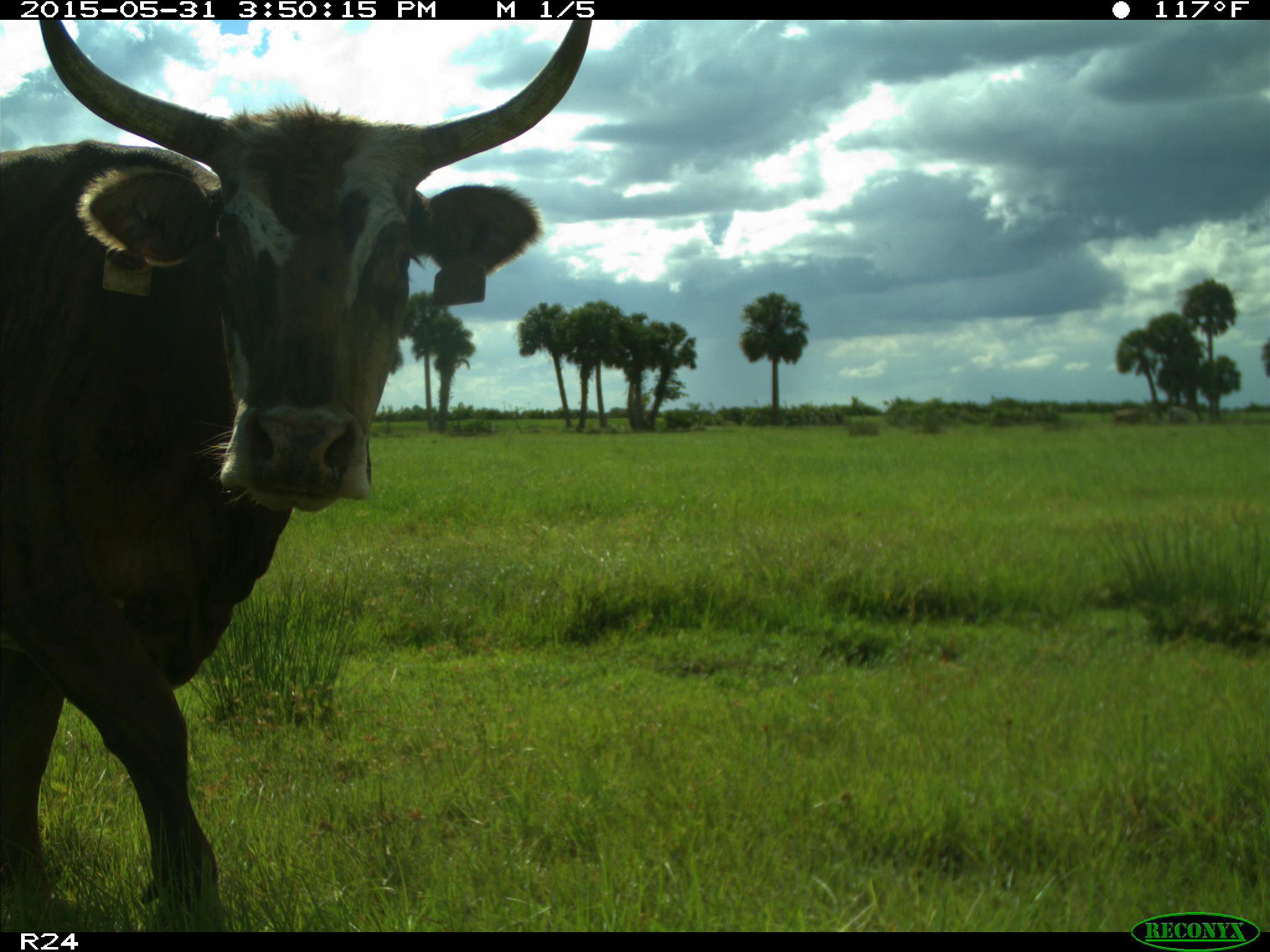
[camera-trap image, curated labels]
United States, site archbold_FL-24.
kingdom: Animalia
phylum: Chordata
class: Mammalia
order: Artiodactyla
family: Bovidae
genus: Bos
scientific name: Bos taurus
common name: domestic cow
Bos taurus (domestic cow).